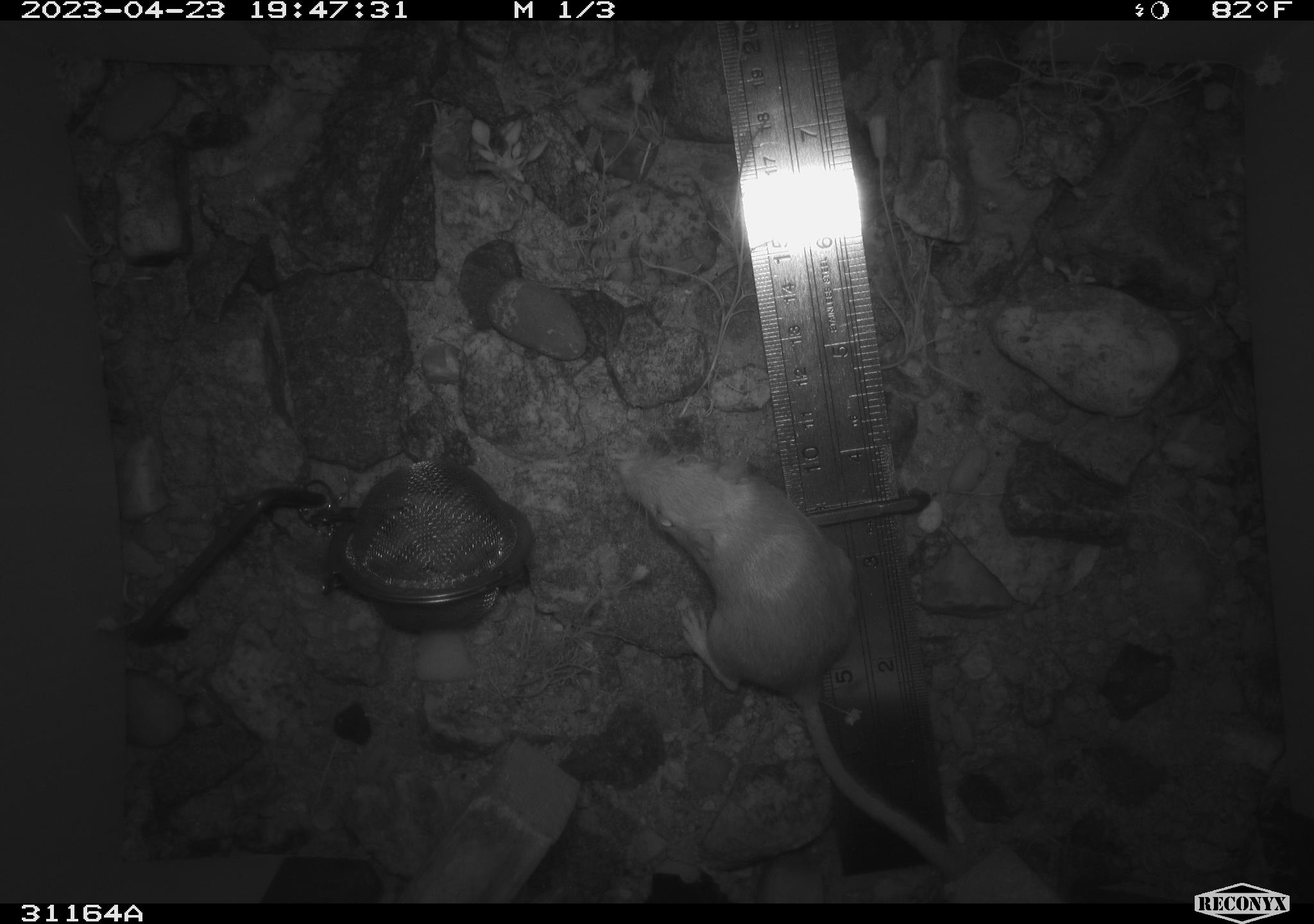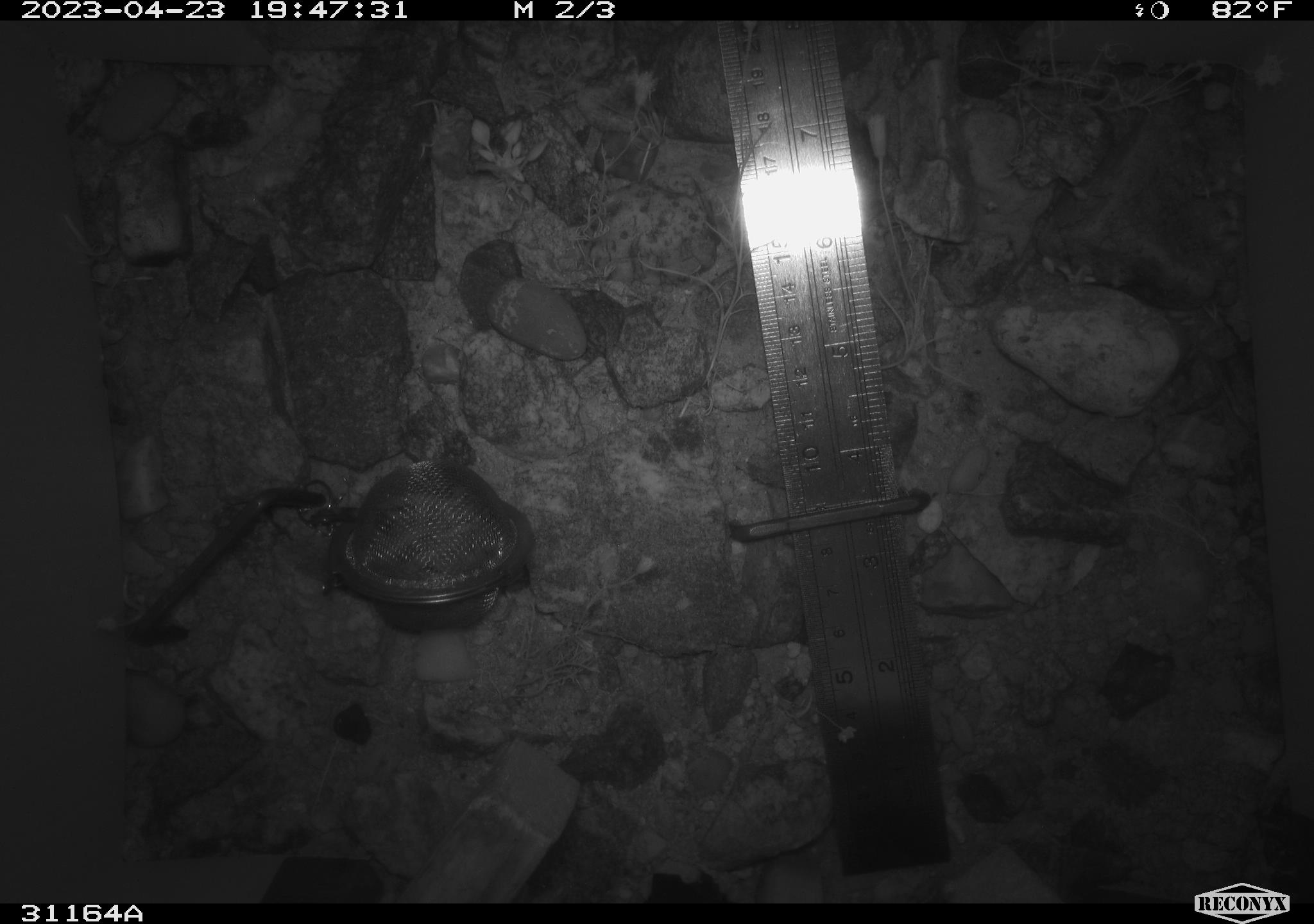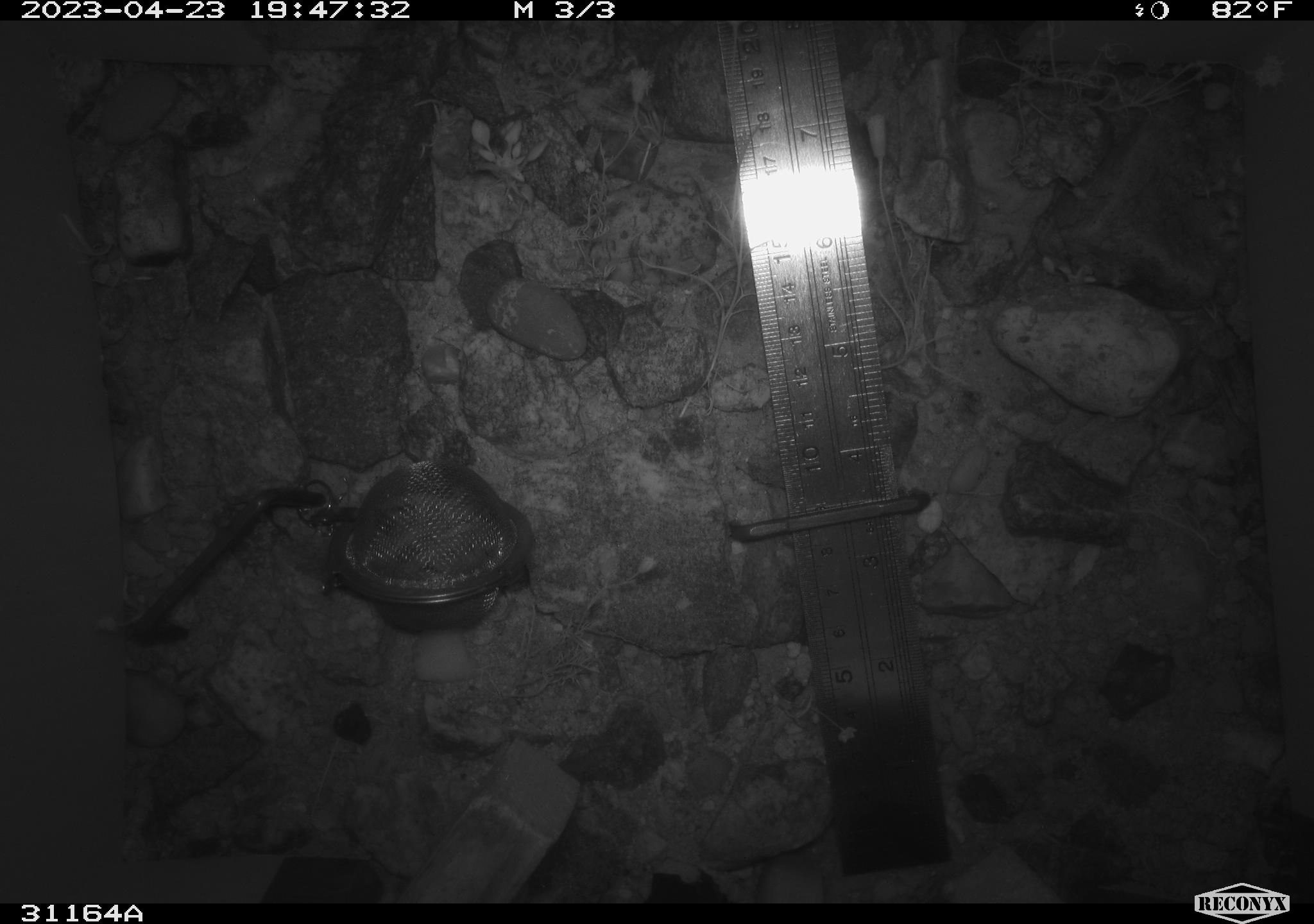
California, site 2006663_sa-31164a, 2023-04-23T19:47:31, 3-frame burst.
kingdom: Animalia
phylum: Chordata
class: Mammalia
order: Rodentia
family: Heteromyidae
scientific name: Heteromyidae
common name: kangaroo rats and pocket mice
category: heteromyidae family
Heteromyidae family (kangaroo rats and pocket mice) (Heteromyidae).